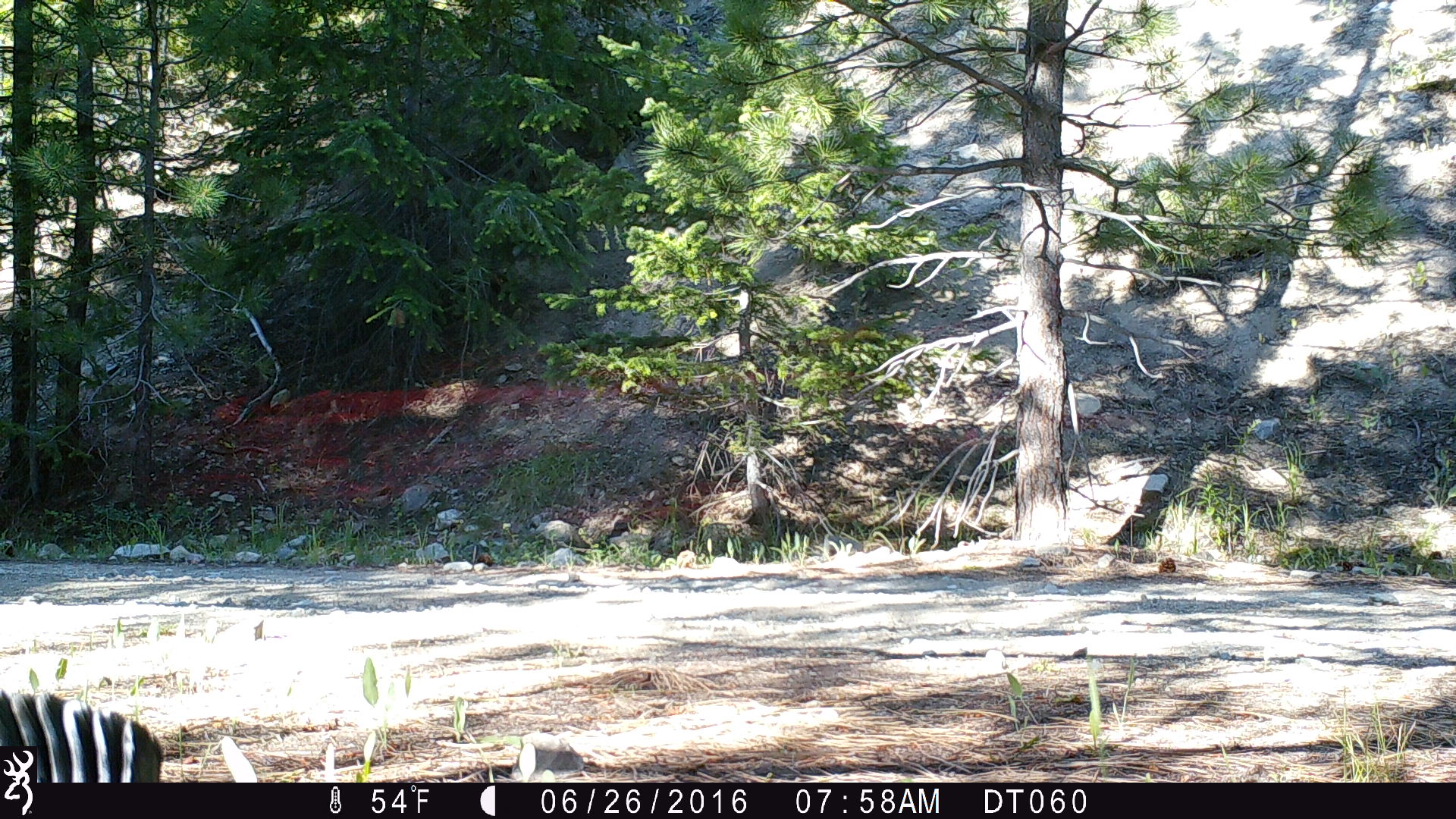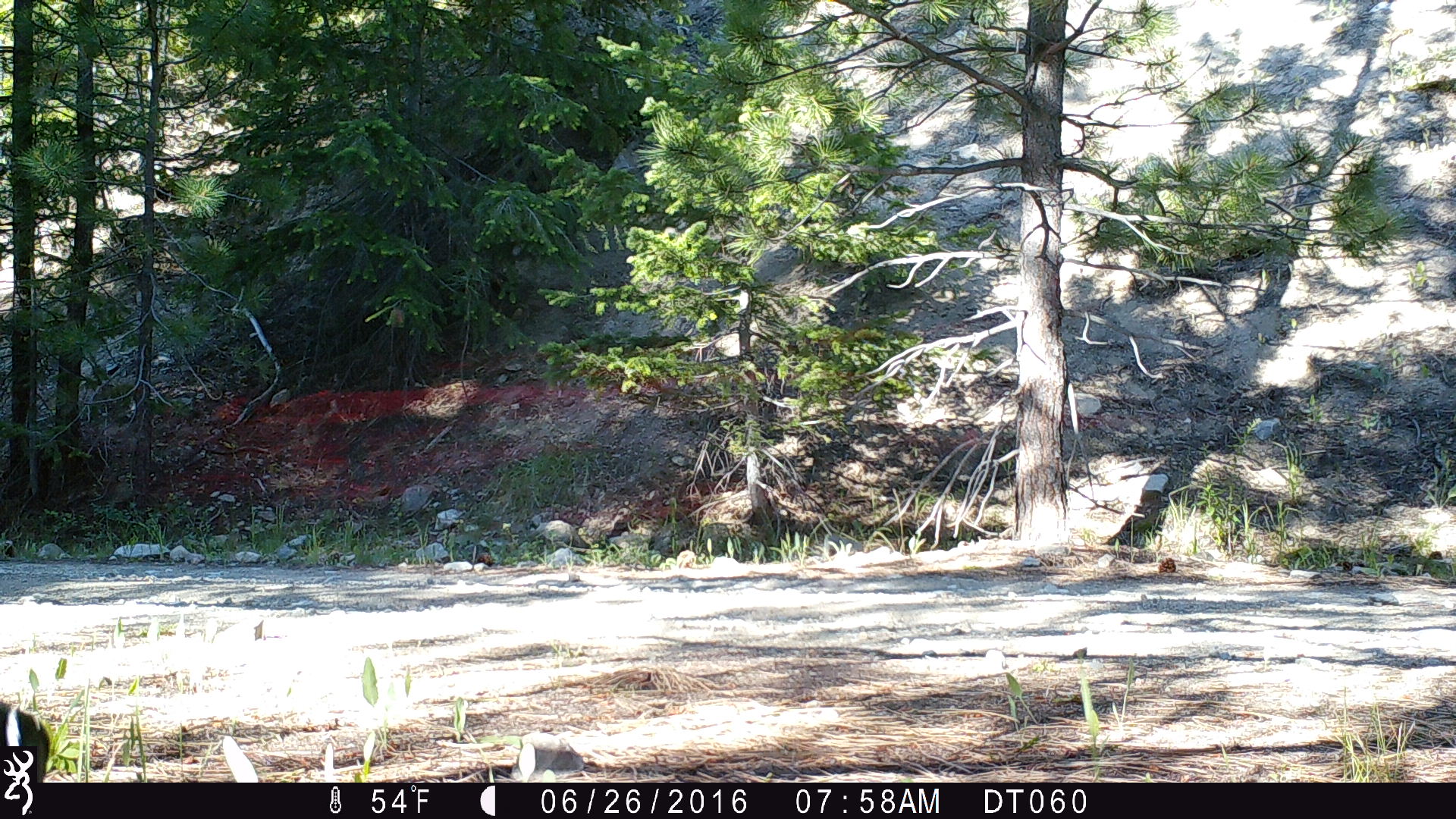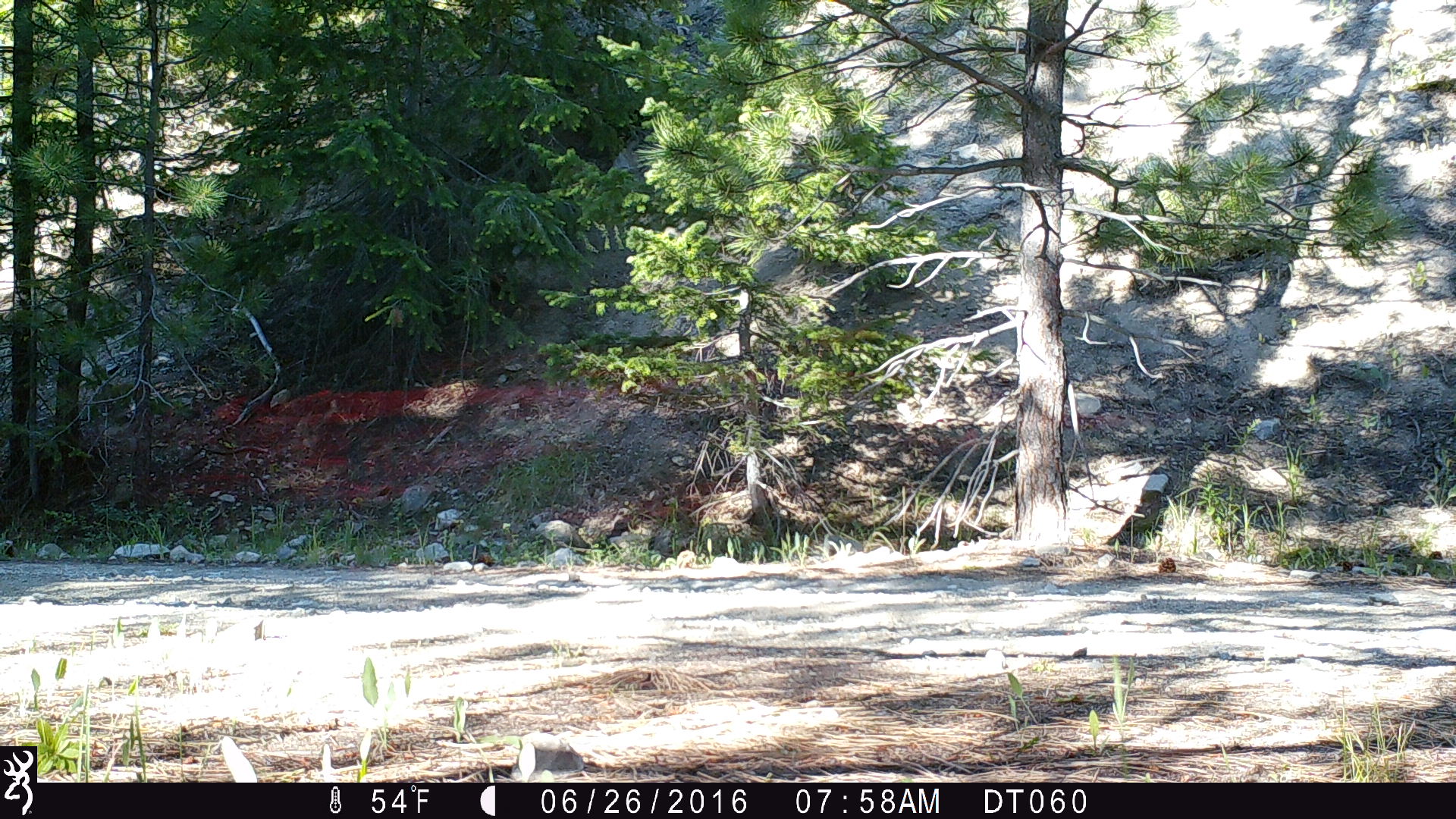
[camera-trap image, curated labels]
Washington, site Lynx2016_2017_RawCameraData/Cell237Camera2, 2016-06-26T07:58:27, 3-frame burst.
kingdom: Animalia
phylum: Chordata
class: Aves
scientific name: Aves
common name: birds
Aves (birds). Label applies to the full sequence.